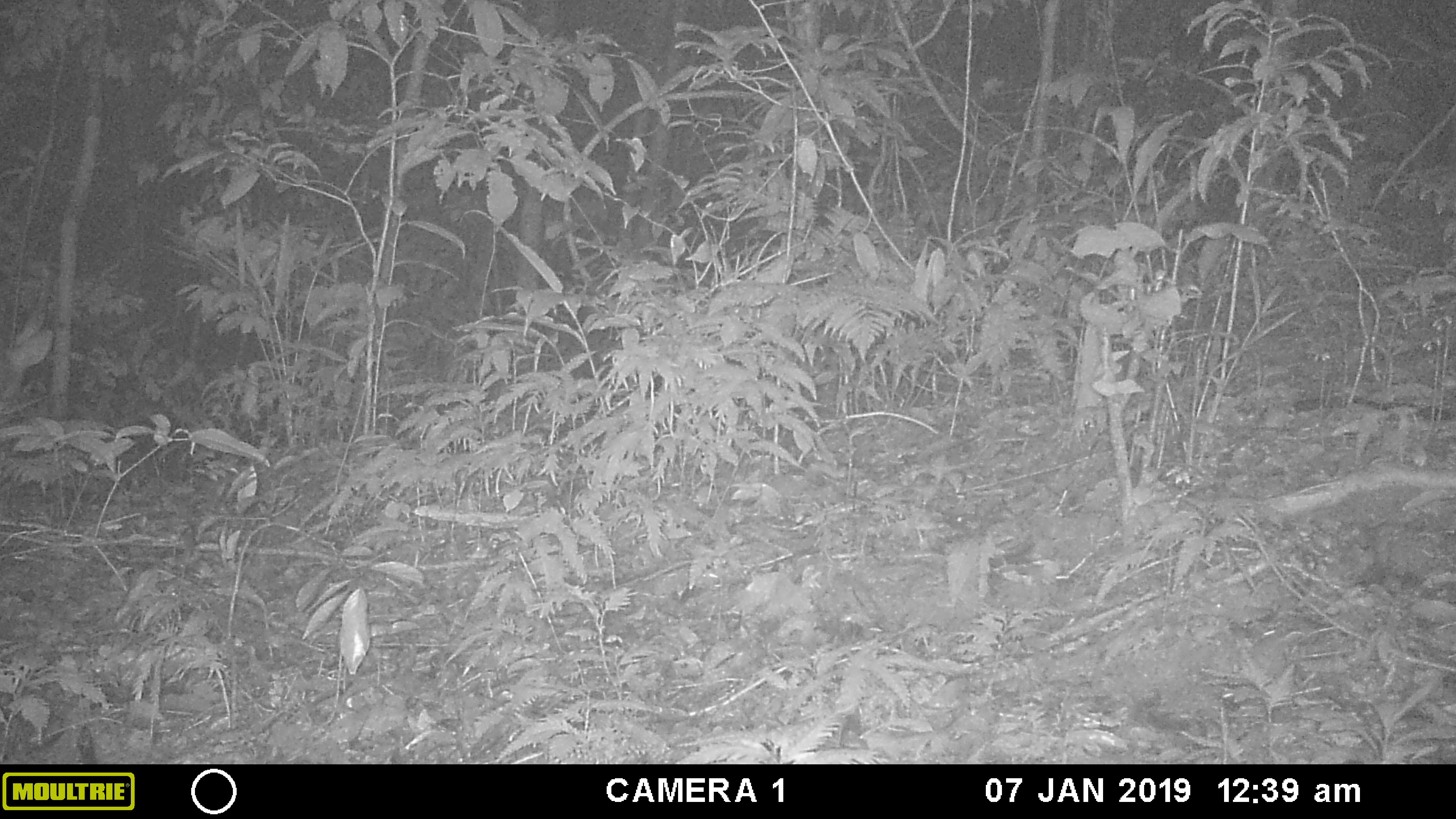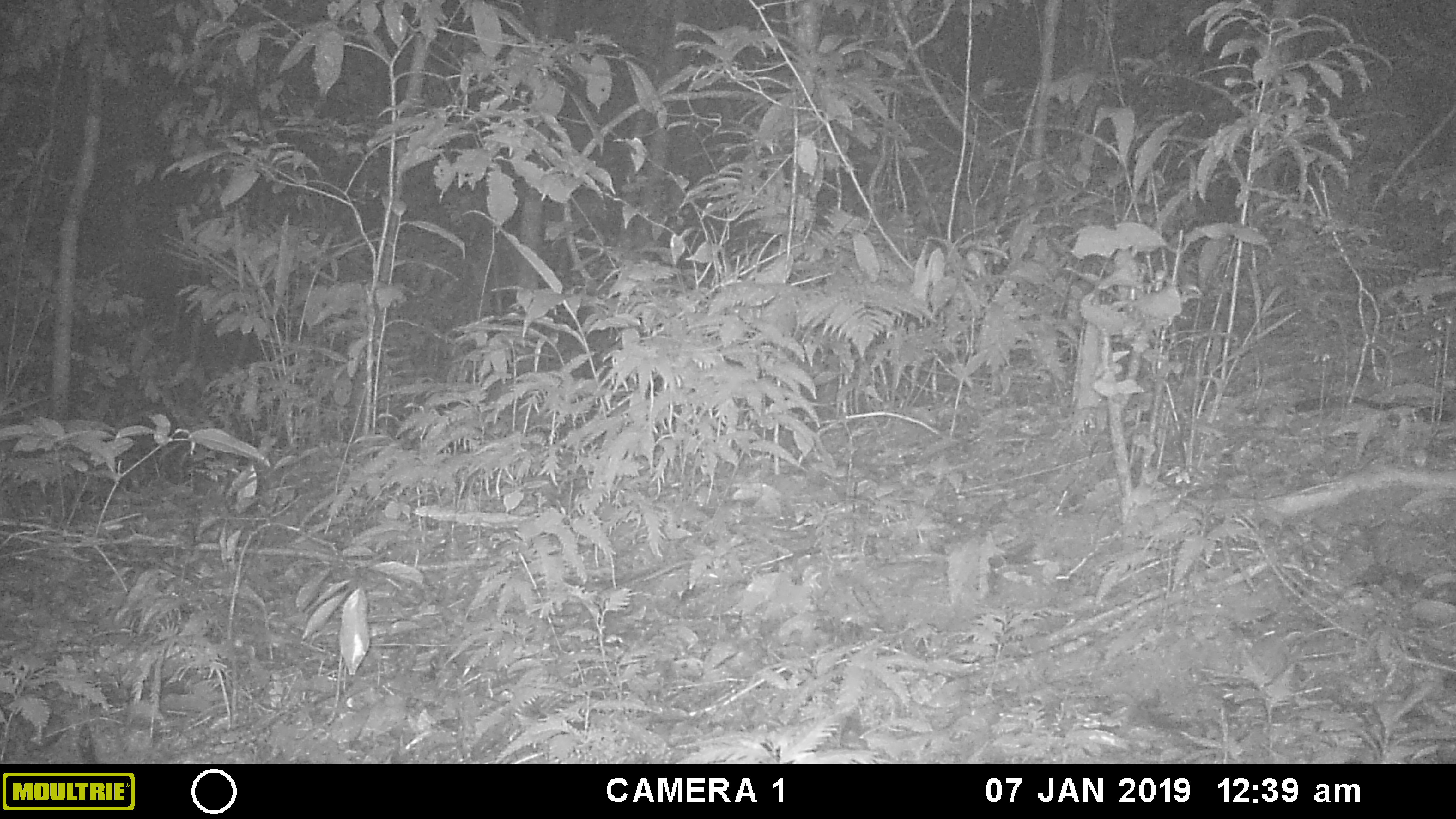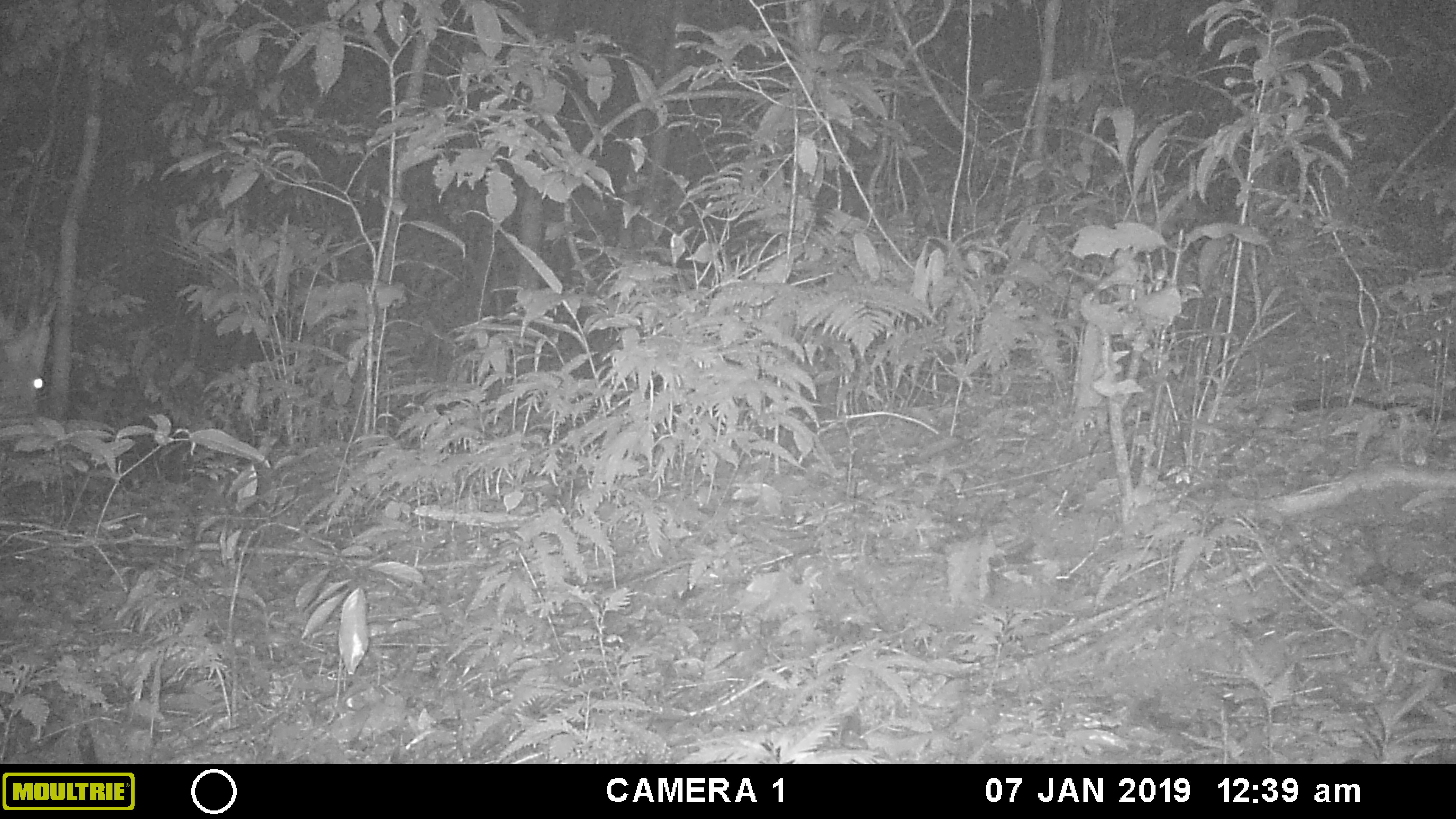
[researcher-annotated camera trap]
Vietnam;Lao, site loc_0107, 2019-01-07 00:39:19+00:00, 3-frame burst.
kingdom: Animalia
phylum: Chordata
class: Mammalia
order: Artiodactyla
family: Cervidae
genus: Muntiacus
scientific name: Muntiacus vuquangensis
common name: large-antlered muntjac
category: large antlered muntjac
Large antlered muntjac (large-antlered muntjac) (Muntiacus vuquangensis). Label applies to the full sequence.